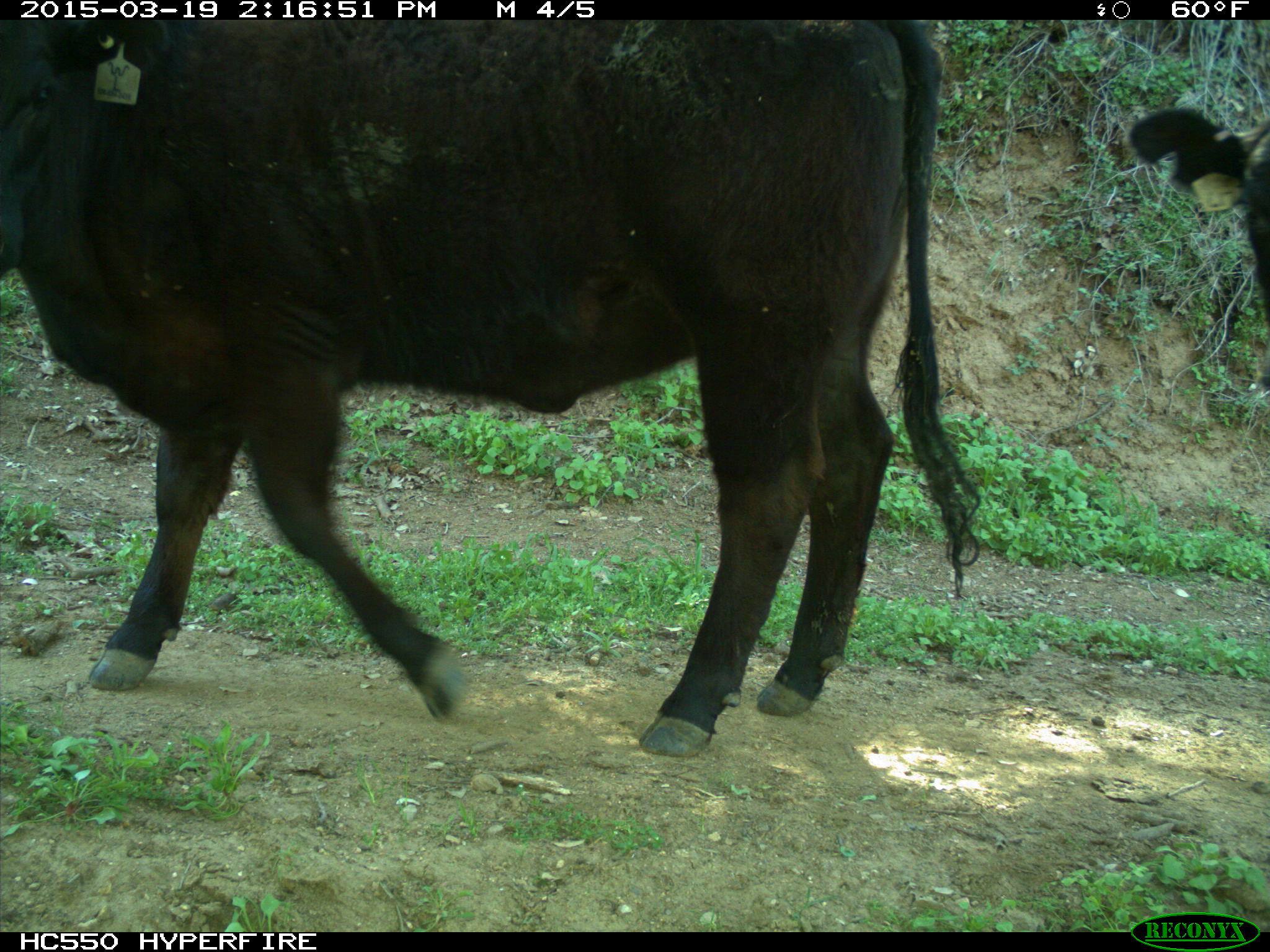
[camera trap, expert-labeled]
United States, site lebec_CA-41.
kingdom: Animalia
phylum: Chordata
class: Mammalia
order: Artiodactyla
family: Bovidae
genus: Bos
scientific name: Bos taurus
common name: domestic cow